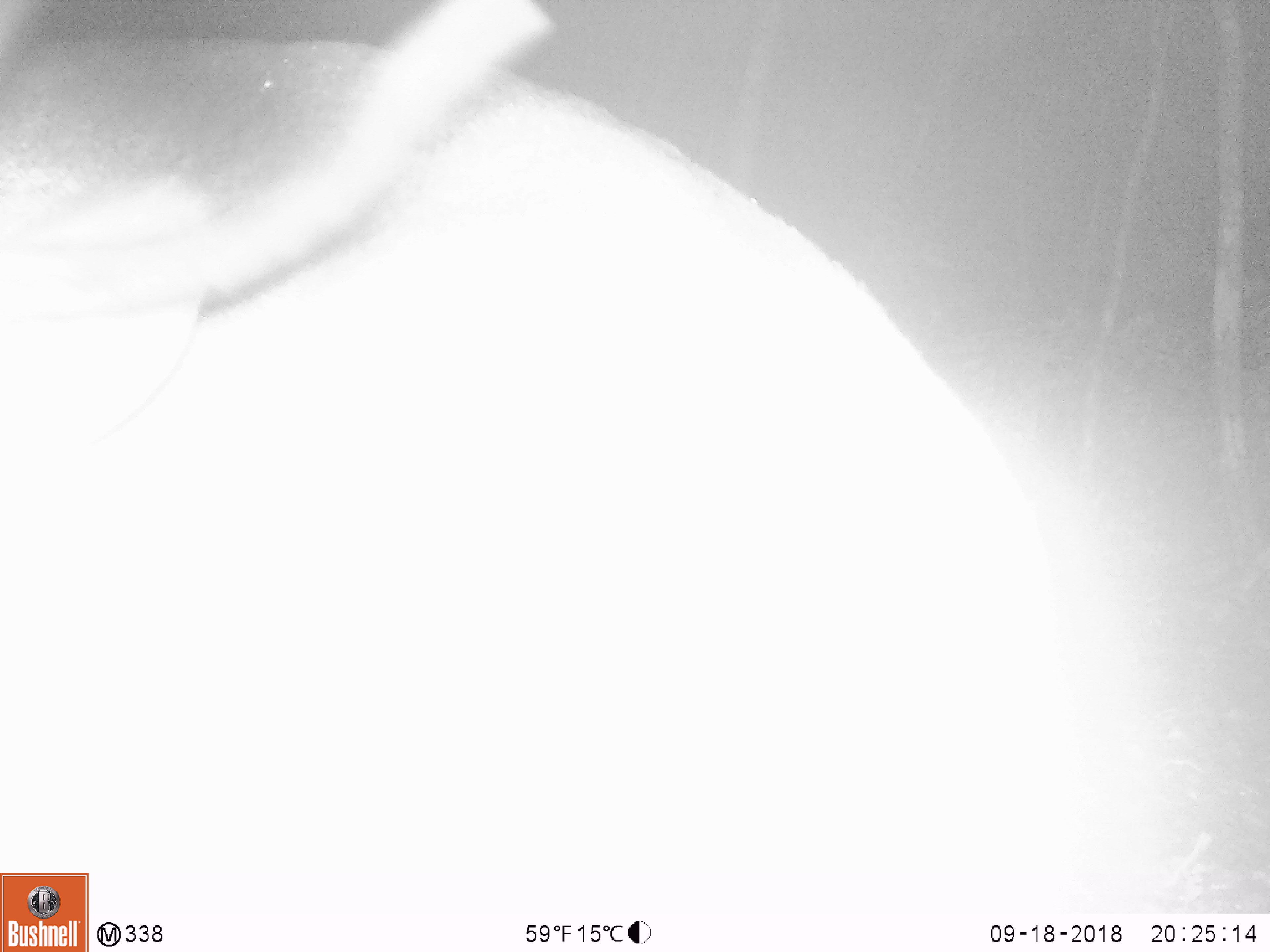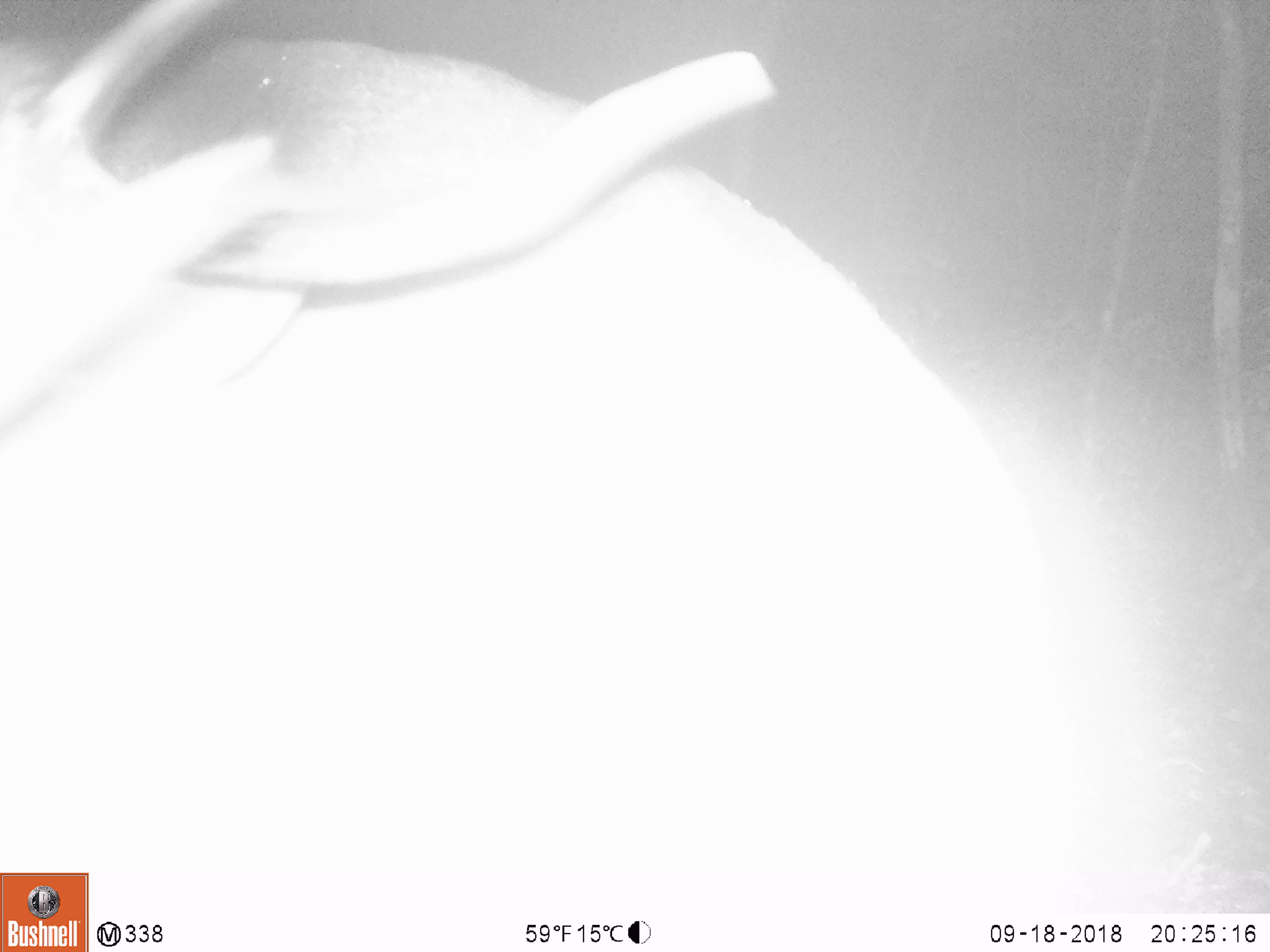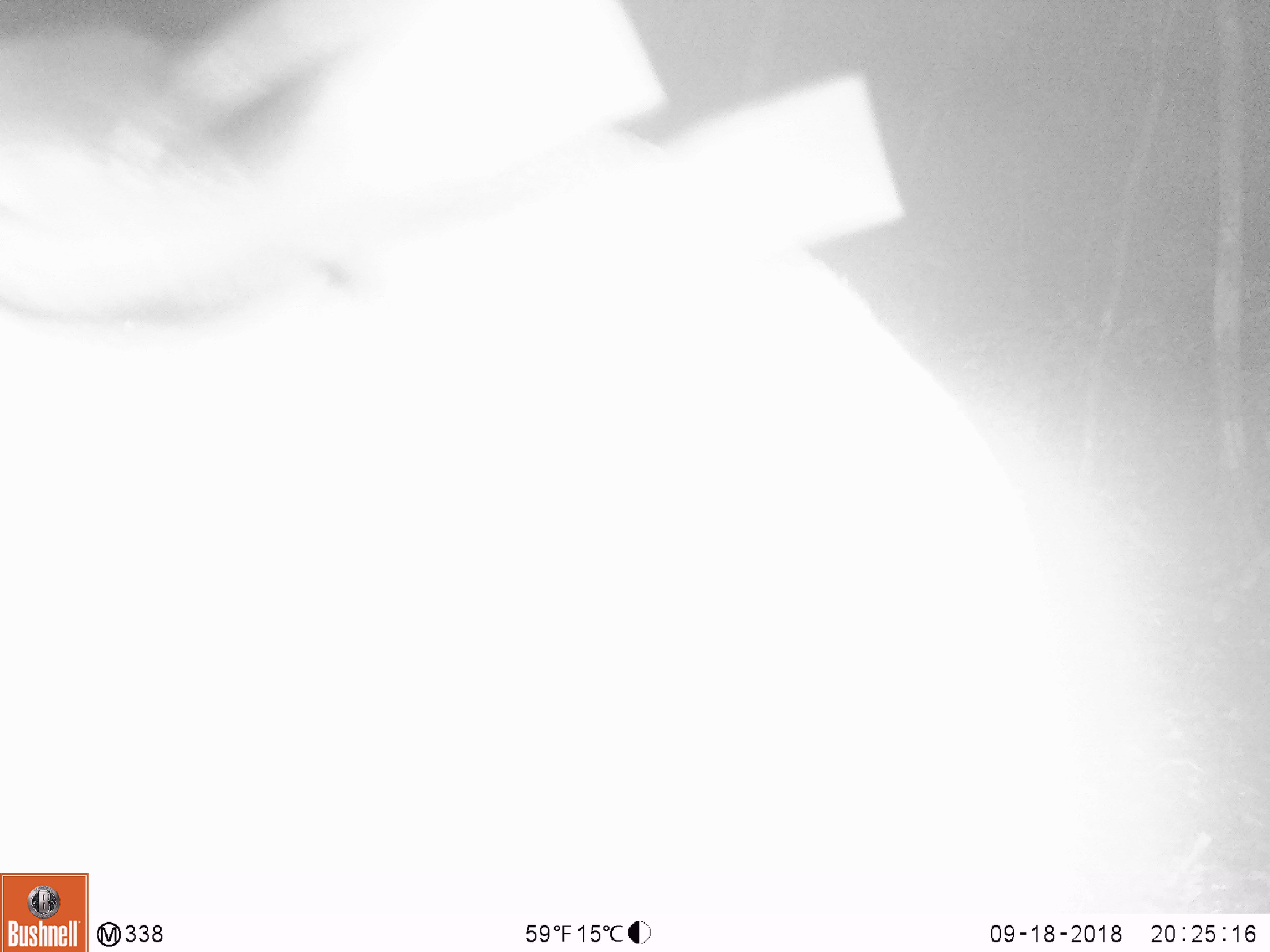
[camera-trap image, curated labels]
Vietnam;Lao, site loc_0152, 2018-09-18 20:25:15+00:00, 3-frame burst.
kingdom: Animalia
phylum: Chordata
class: Mammalia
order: Artiodactyla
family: Cervidae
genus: Muntiacus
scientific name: Muntiacus vuquangensis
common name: large-antlered muntjac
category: large antlered muntjac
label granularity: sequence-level